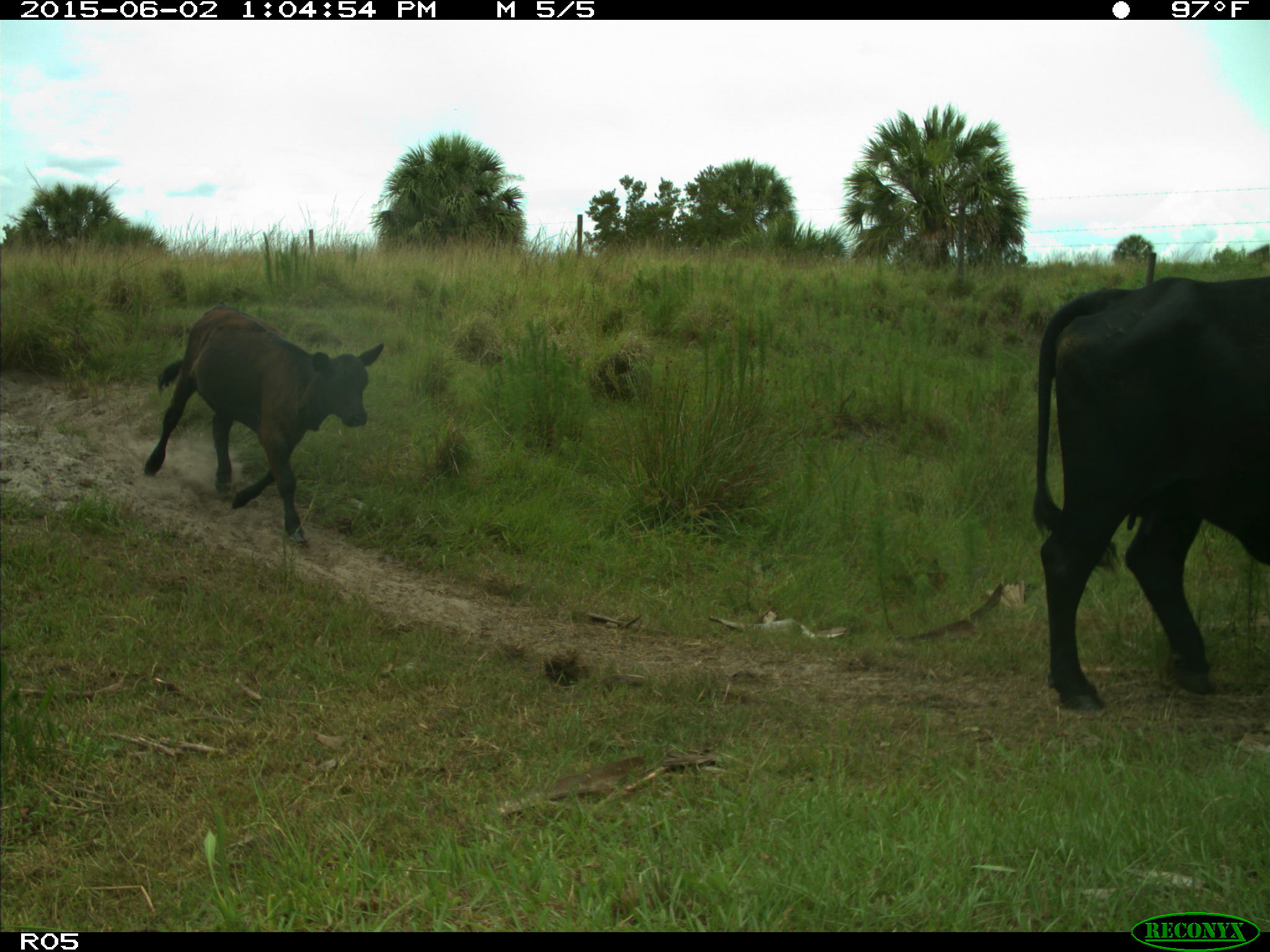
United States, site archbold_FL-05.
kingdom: Animalia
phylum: Chordata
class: Mammalia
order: Artiodactyla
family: Bovidae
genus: Bos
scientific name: Bos taurus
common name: domestic cow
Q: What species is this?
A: Bos taurus (domestic cow).